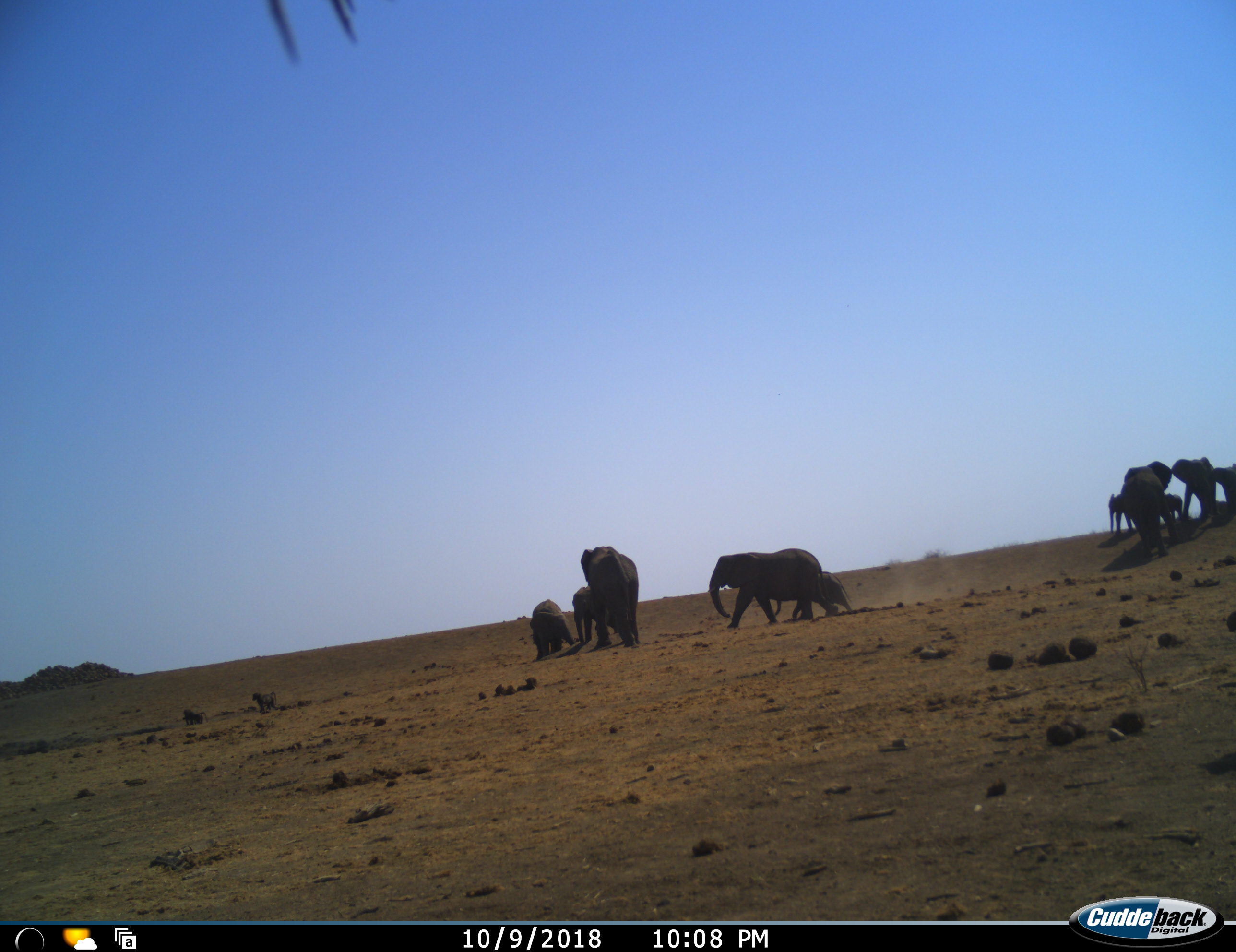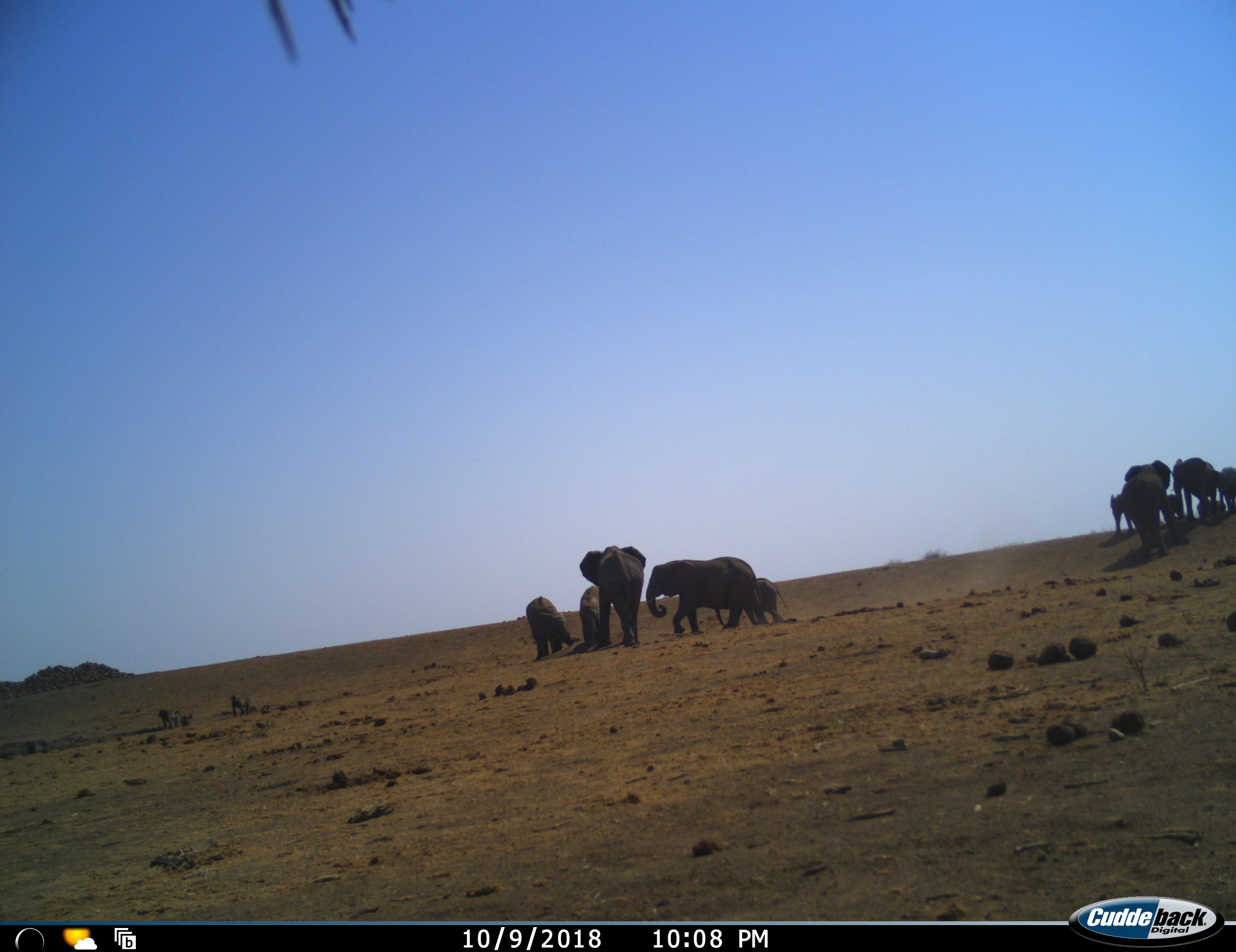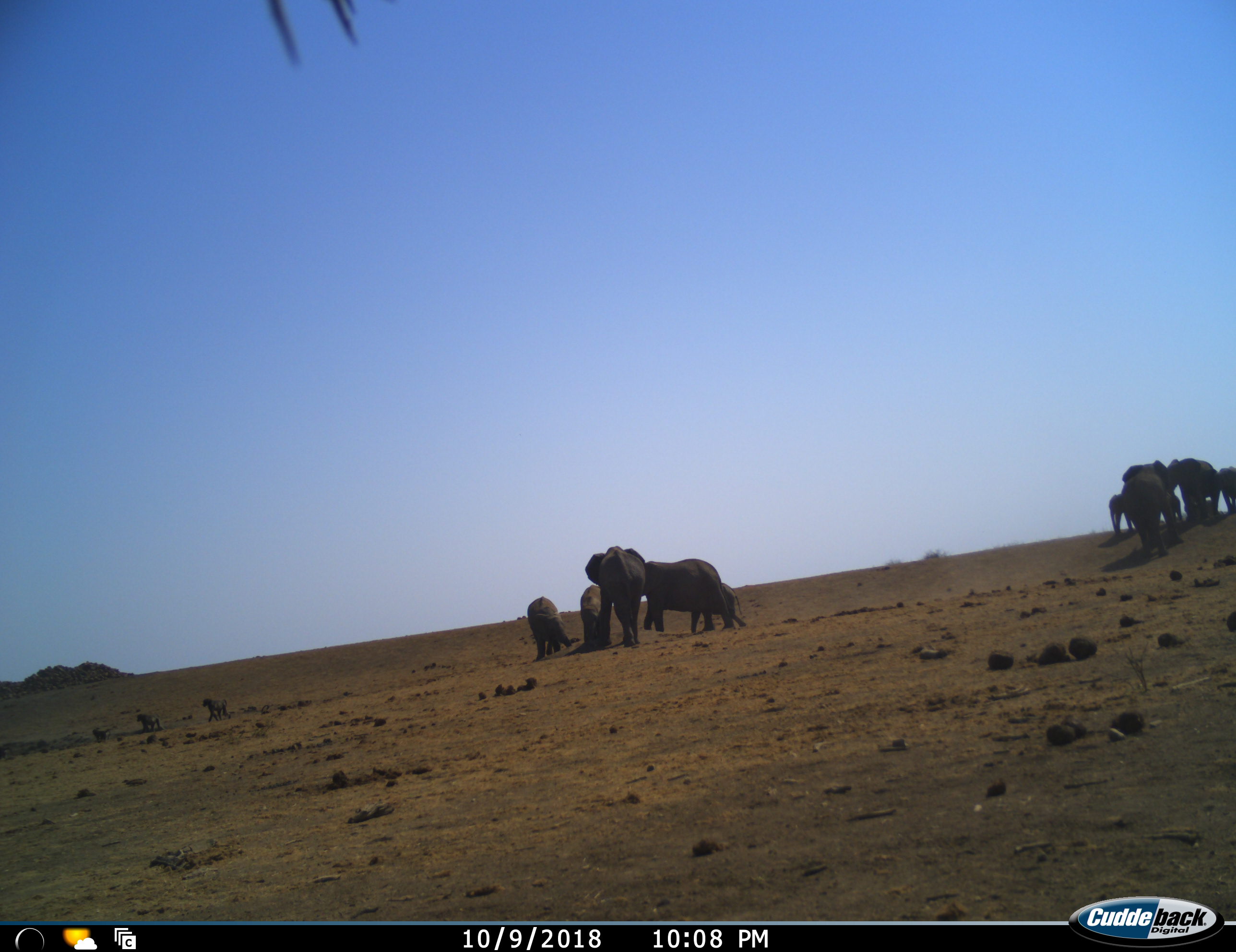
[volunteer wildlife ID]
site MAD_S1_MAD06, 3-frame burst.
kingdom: Animalia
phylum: Chordata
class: Mammalia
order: Primates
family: Cercopithecidae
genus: Papio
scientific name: Papio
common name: baboon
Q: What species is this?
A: Baboon (Papio).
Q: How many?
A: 3.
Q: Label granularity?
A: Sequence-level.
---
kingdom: Animalia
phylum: Chordata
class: Mammalia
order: Proboscidea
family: Elephantidae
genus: Loxodonta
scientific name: Loxodonta africana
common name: african bush elephant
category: elephant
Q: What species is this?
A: Elephant (african bush elephant) (Loxodonta africana).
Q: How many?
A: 10.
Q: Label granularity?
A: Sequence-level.